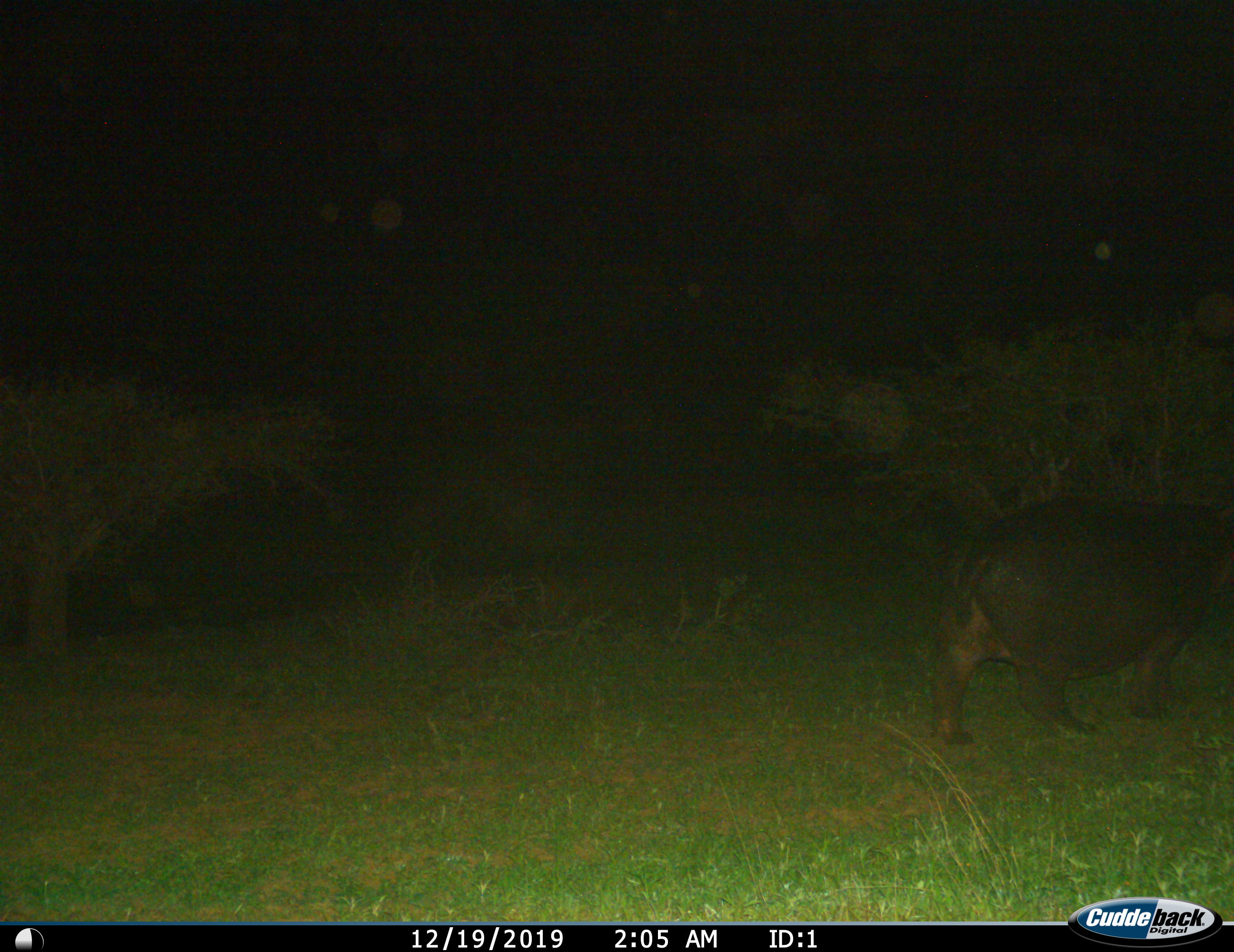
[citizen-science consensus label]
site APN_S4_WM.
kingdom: Animalia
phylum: Chordata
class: Mammalia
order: Artiodactyla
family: Hippopotamidae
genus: Hippopotamus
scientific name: Hippopotamus amphibius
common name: hippopotamus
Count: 1.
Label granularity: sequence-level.